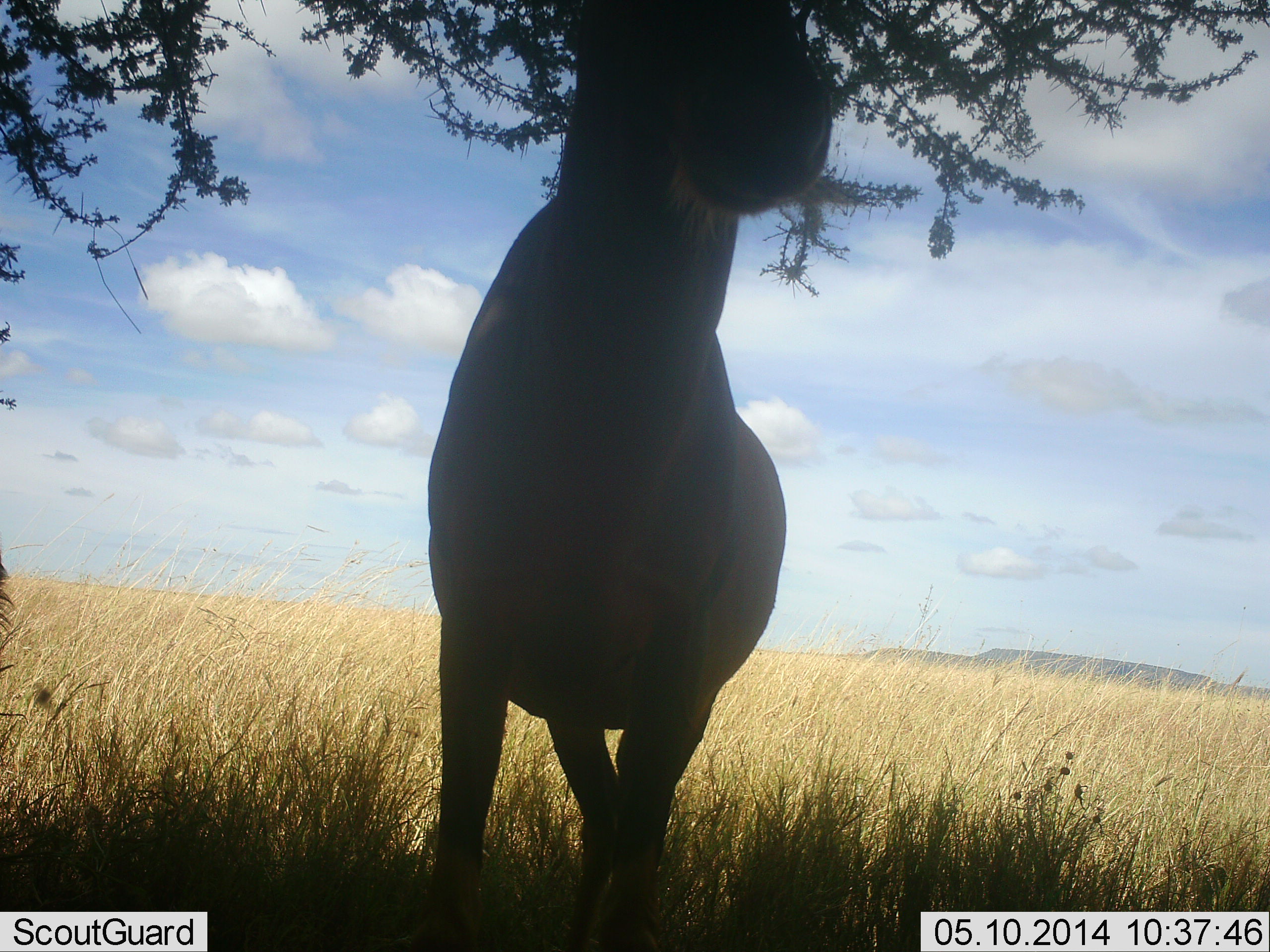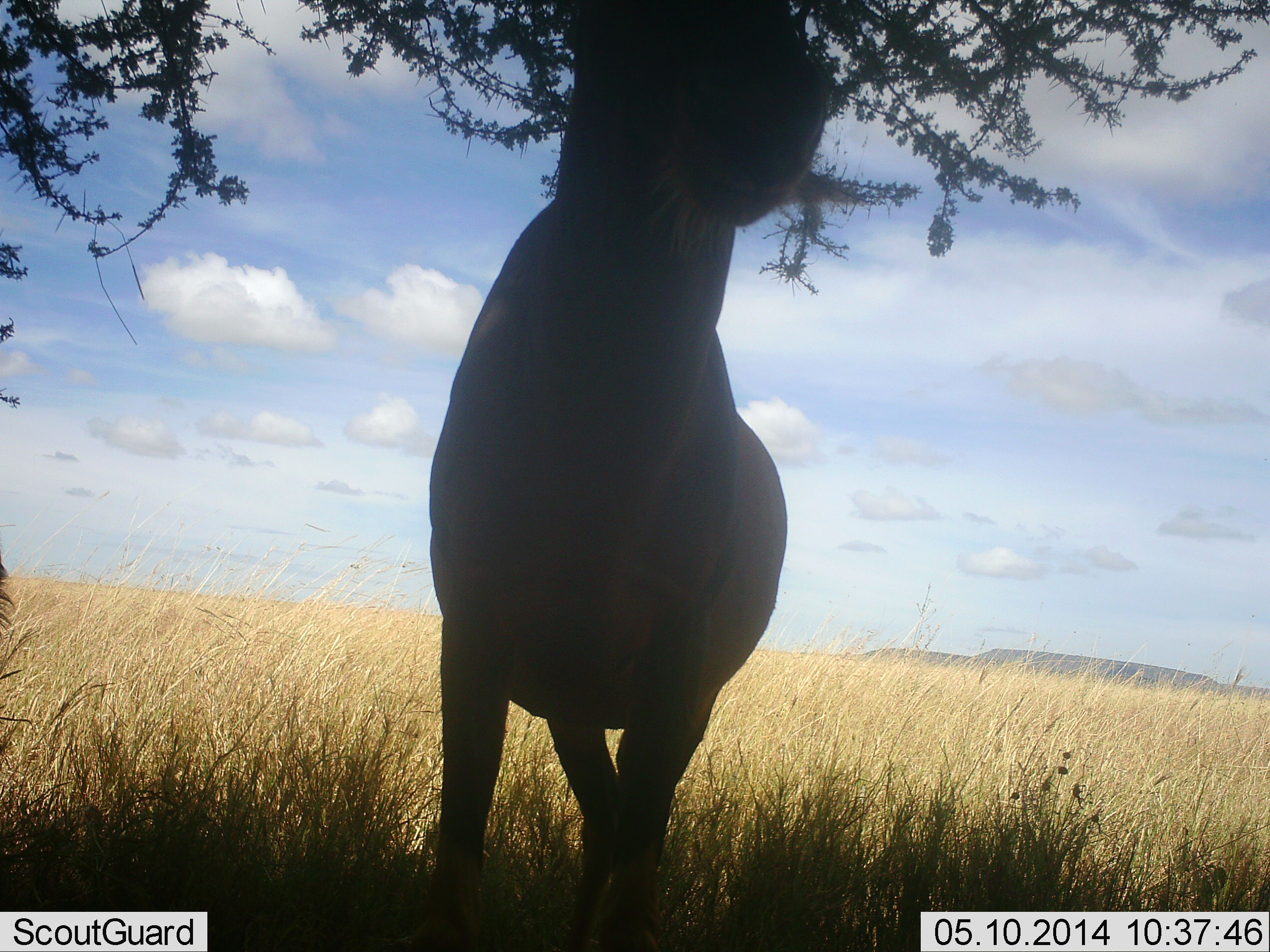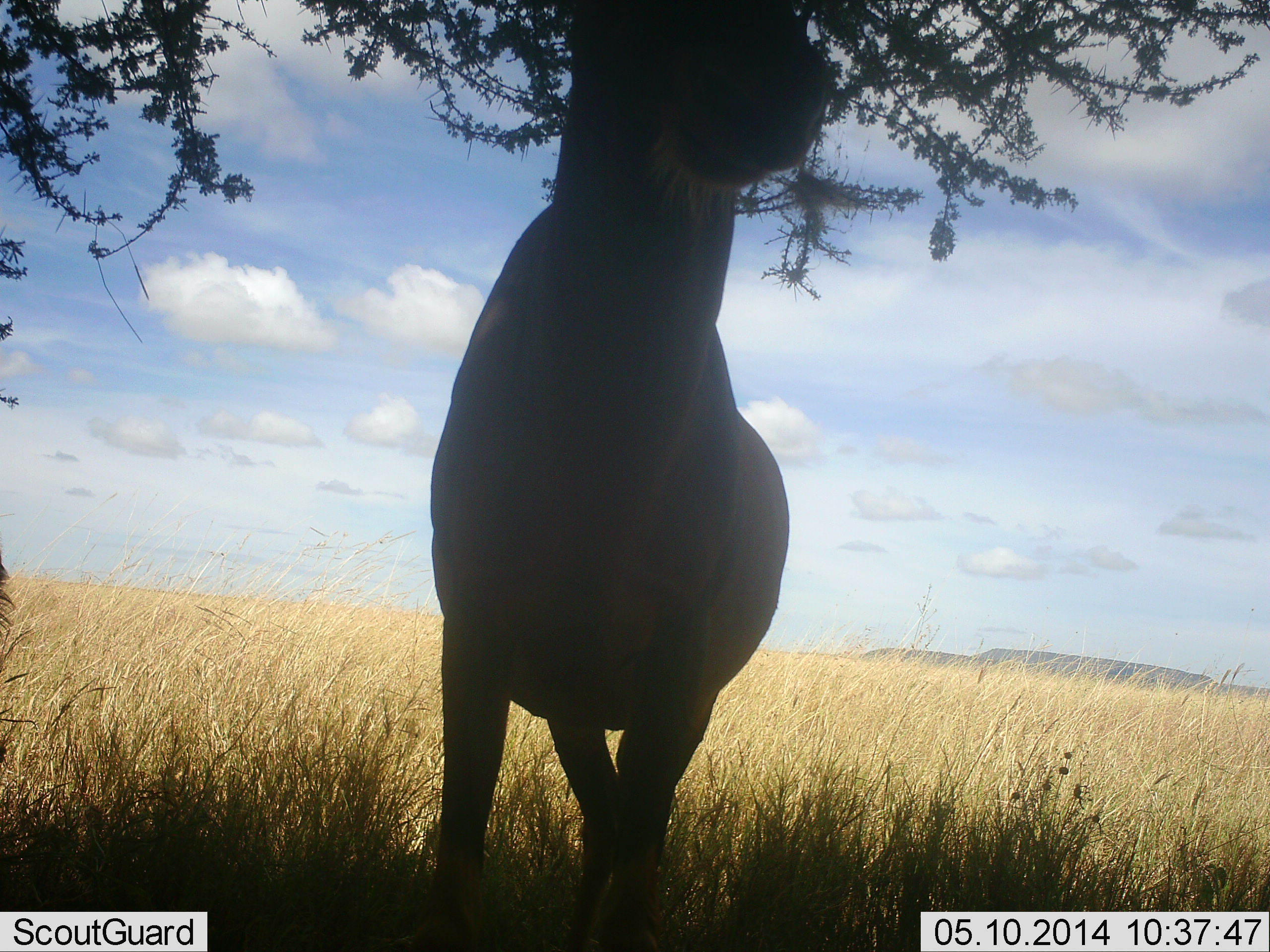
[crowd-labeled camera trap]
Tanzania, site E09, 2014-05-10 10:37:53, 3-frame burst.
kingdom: Animalia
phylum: Chordata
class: Mammalia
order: Artiodactyla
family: Bovidae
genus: Alcelaphus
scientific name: Alcelaphus buselaphus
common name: hartebeest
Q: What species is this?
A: Hartebeest (Alcelaphus buselaphus).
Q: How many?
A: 1.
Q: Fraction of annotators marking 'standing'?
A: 100%.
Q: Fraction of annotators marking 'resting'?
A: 0%.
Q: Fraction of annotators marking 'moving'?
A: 0%.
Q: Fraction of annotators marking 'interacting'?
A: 0%.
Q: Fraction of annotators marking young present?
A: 0%.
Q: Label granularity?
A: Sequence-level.